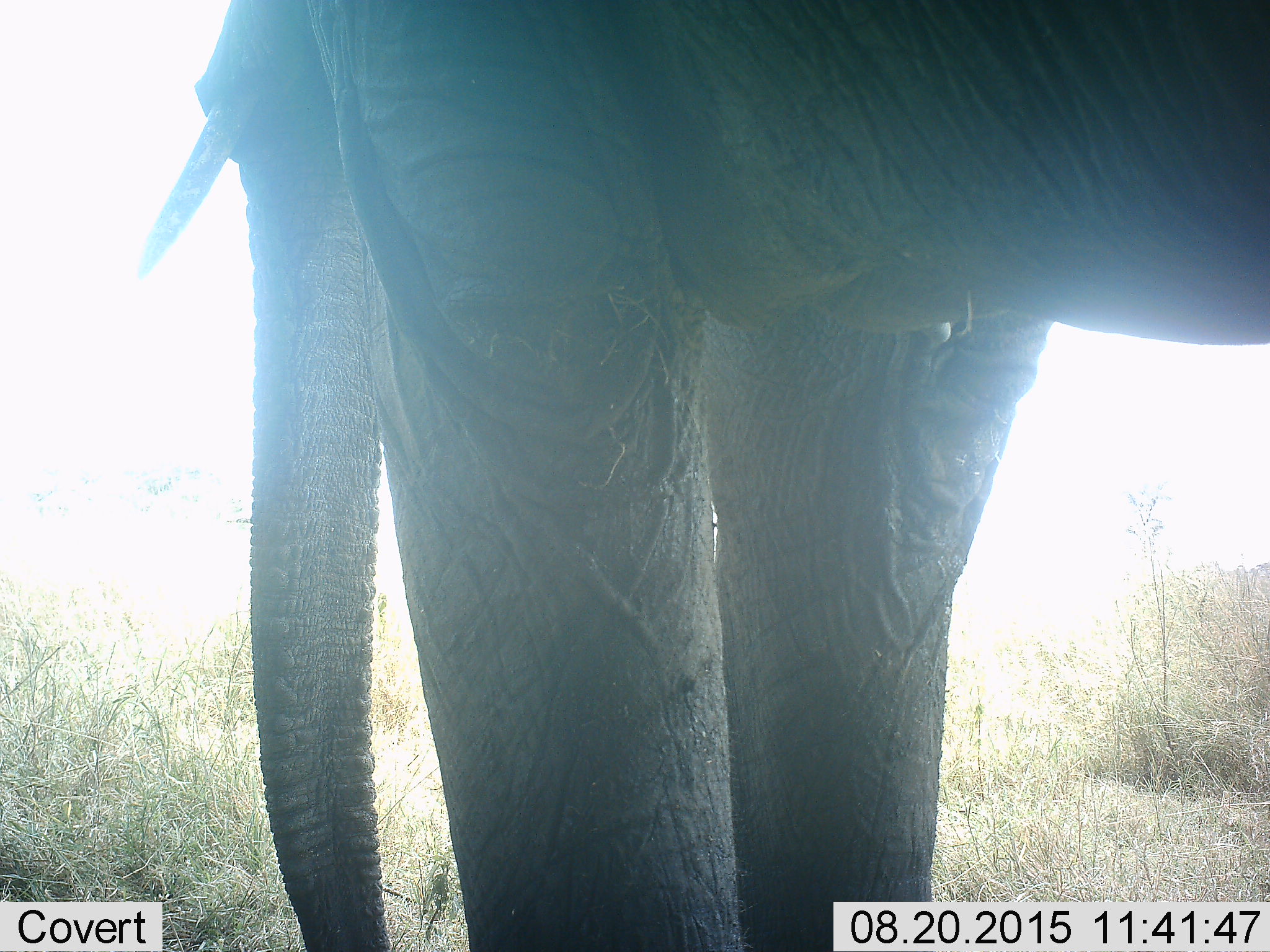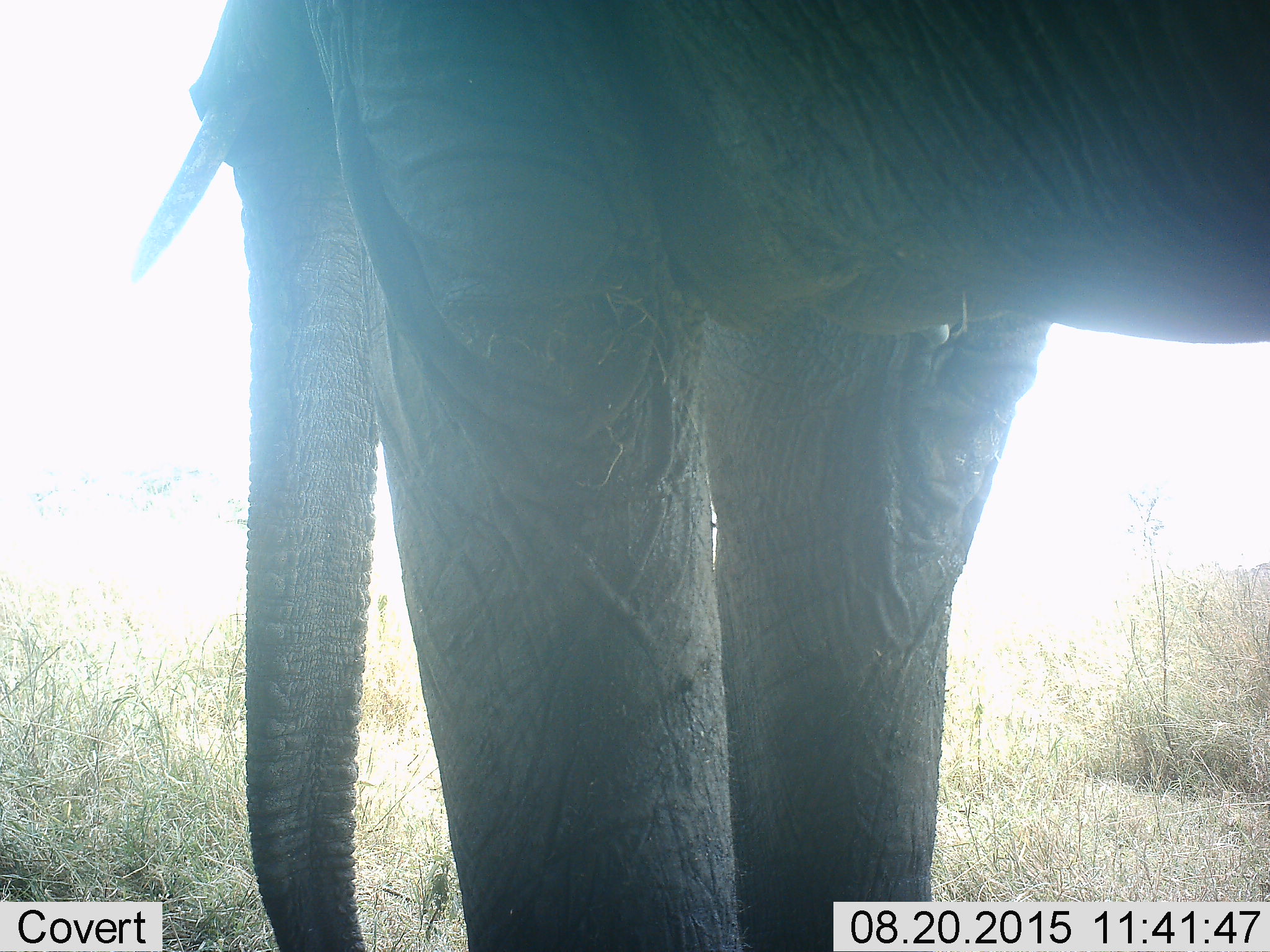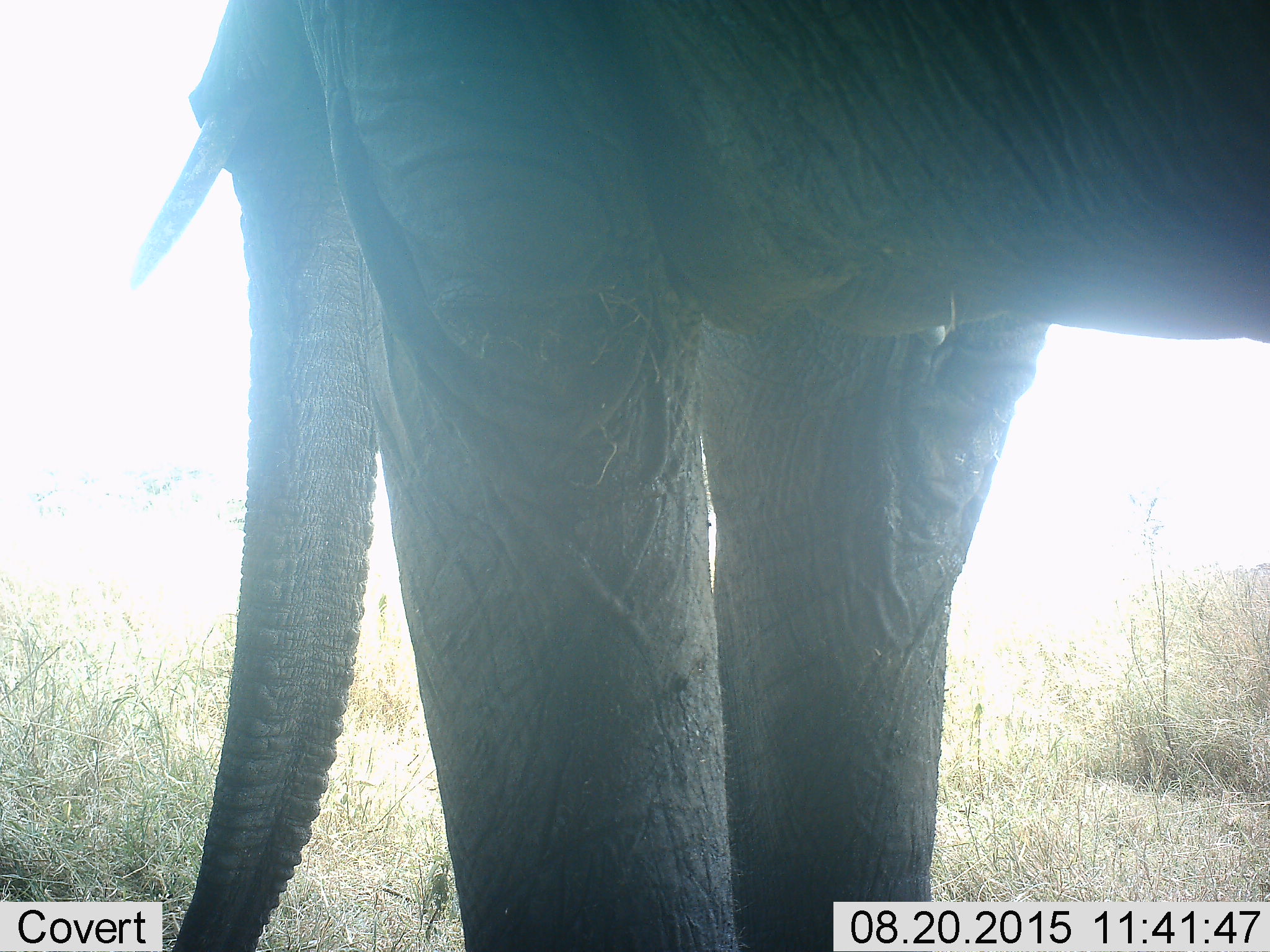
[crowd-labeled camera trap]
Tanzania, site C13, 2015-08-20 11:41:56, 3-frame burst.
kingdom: Animalia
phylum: Chordata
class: Mammalia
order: Proboscidea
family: Elephantidae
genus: Loxodonta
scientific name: Loxodonta africana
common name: african bush elephant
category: elephant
Elephant (african bush elephant) (Loxodonta africana), count 1. Behavior (volunteer vote fractions): standing 85%, resting 0%, moving 15%, interacting 0%. Young present (vote fraction): 0%. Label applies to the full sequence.